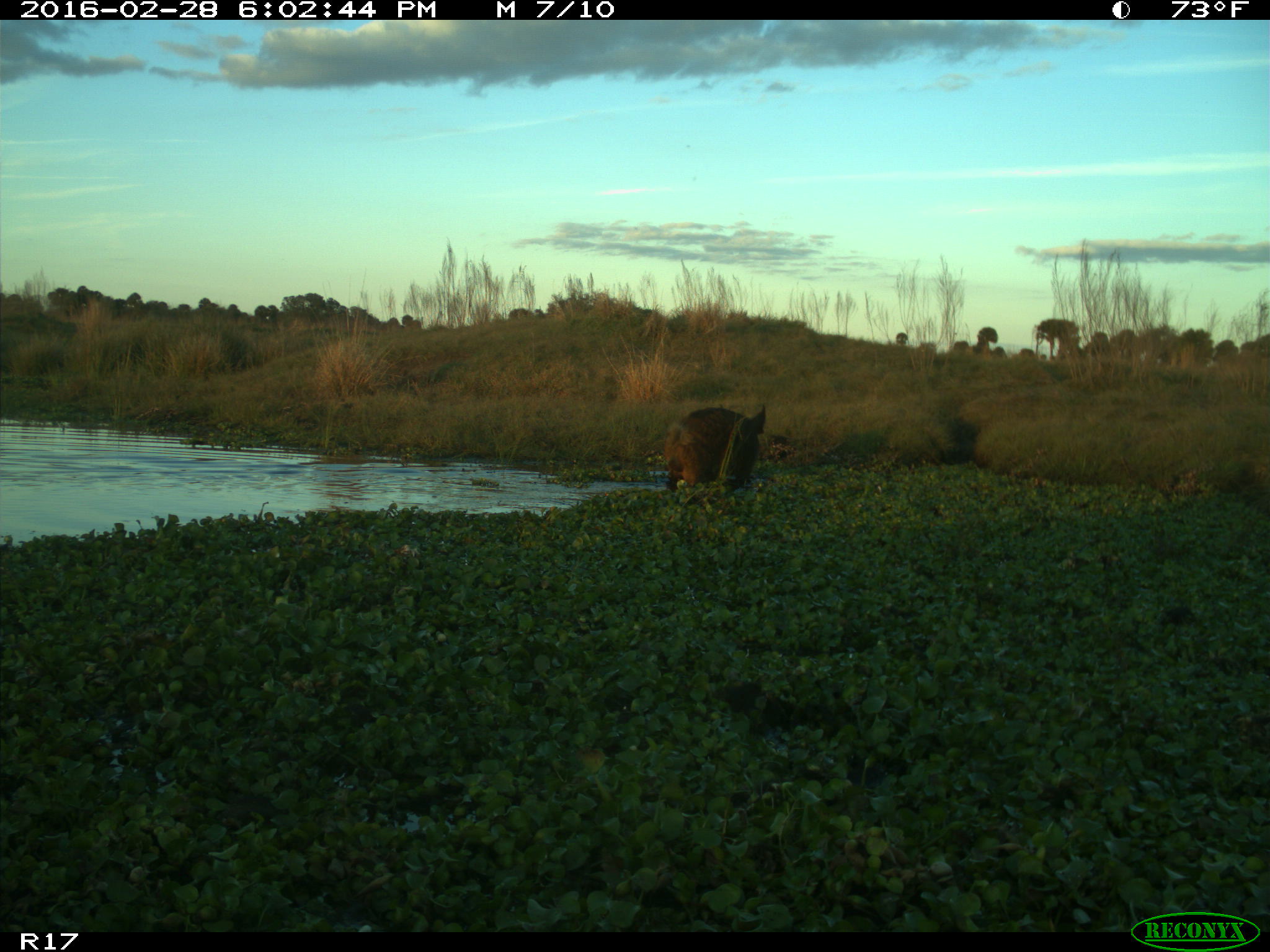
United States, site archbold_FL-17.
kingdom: Animalia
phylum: Chordata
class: Mammalia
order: Artiodactyla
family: Suidae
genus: Sus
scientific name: Sus scrofa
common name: wild boar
Sus scrofa (wild boar).